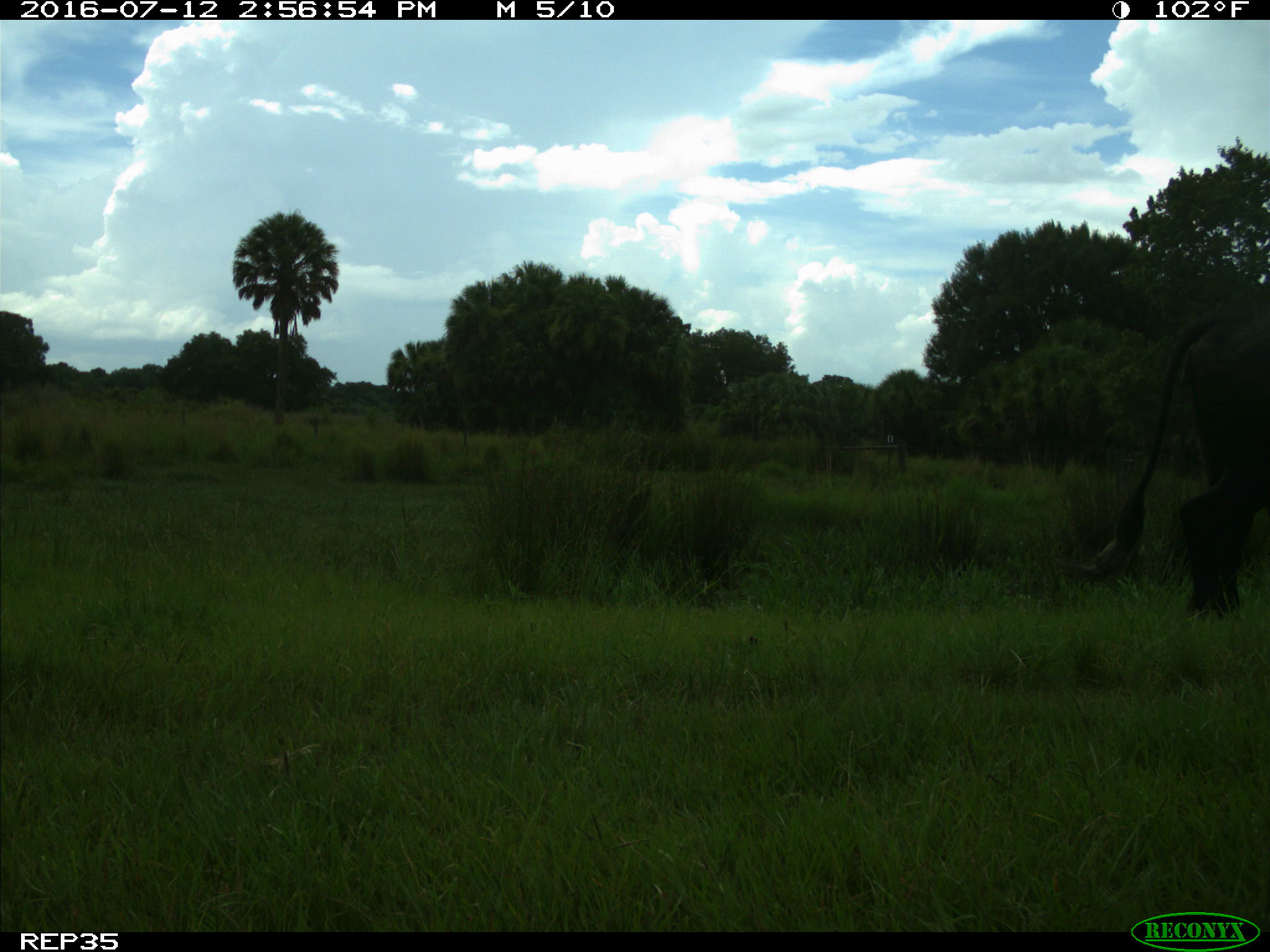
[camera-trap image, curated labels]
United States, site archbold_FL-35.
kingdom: Animalia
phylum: Chordata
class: Mammalia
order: Artiodactyla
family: Bovidae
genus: Bos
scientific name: Bos taurus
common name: domestic cow